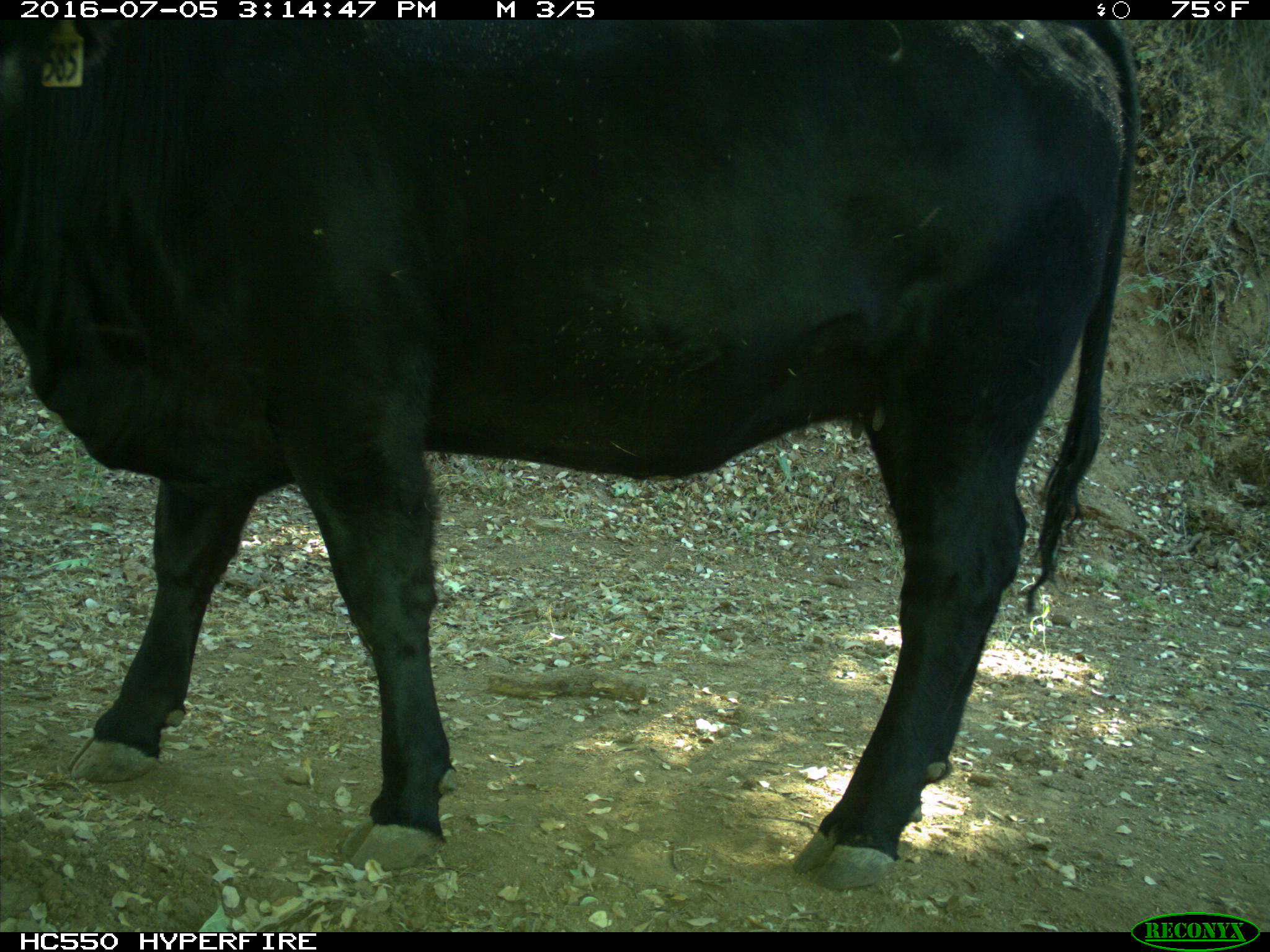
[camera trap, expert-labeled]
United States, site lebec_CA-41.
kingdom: Animalia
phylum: Chordata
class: Mammalia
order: Artiodactyla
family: Bovidae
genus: Bos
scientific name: Bos taurus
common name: domestic cow